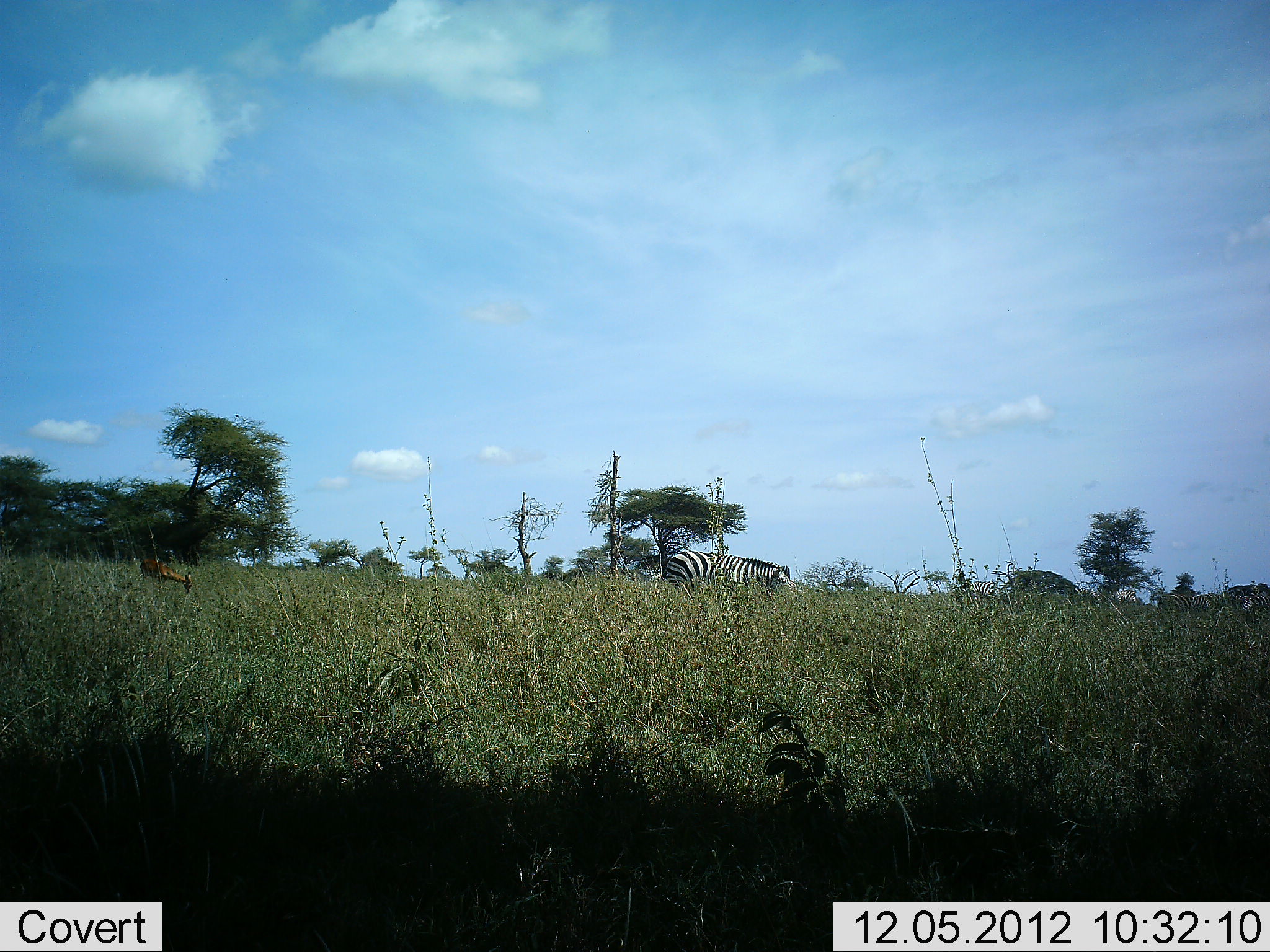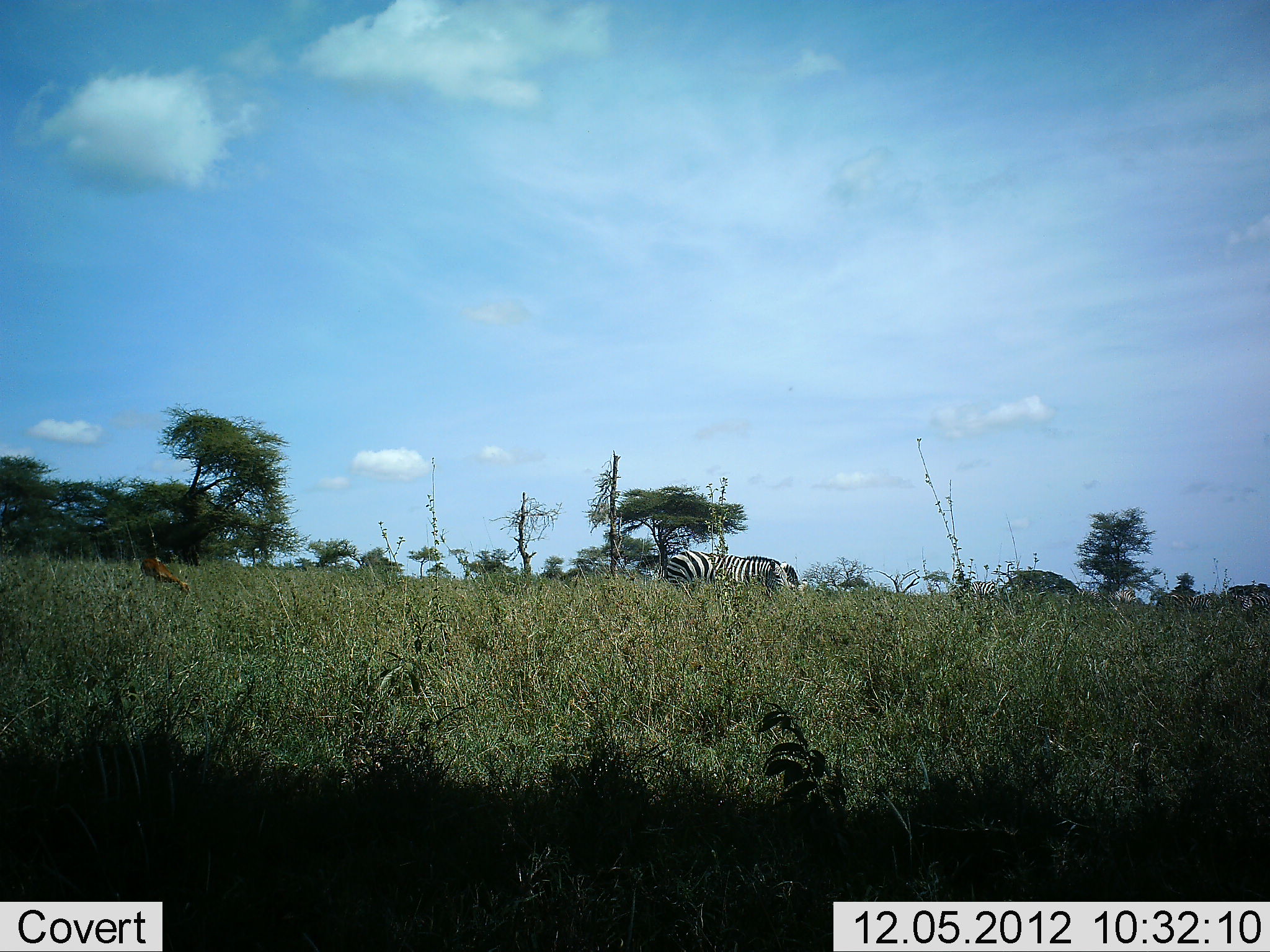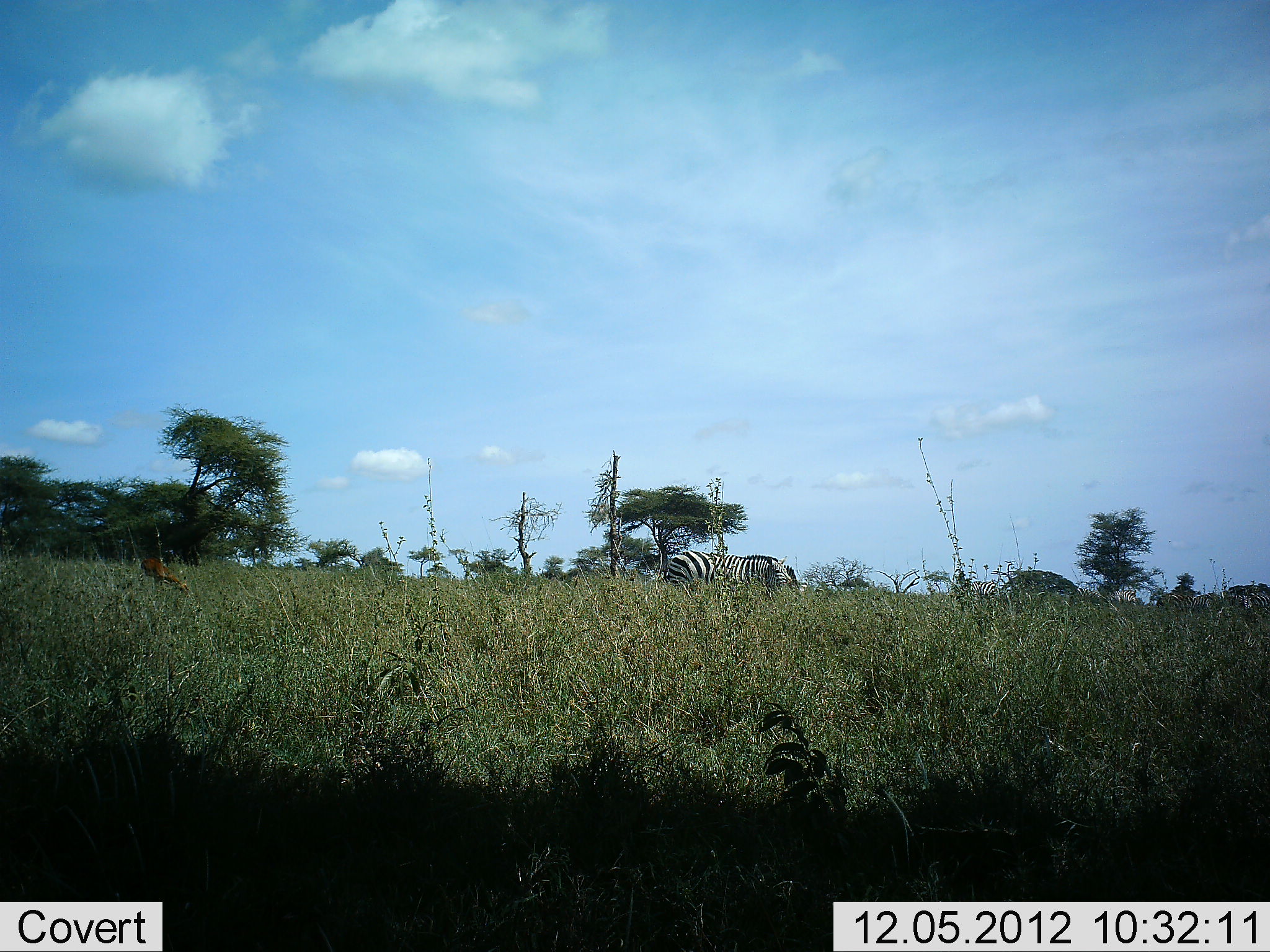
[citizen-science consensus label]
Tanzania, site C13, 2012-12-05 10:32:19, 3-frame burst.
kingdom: Animalia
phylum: Chordata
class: Mammalia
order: Artiodactyla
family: Bovidae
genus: Eudorcas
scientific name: Eudorcas thomsonii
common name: thomson's gazelle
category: gazellethomsons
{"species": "gazellethomsons (thomson's gazelle) (Eudorcas thomsonii)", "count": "2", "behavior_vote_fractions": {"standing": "0%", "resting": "0%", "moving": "0%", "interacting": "0%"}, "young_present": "12%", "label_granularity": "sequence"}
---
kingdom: Animalia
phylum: Chordata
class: Mammalia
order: Perissodactyla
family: Equidae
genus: Equus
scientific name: Equus quagga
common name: plains zebra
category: zebra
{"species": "zebra (plains zebra) (Equus quagga)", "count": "1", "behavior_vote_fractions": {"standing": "24%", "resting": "0%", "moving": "8%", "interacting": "4%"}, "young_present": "0%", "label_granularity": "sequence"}